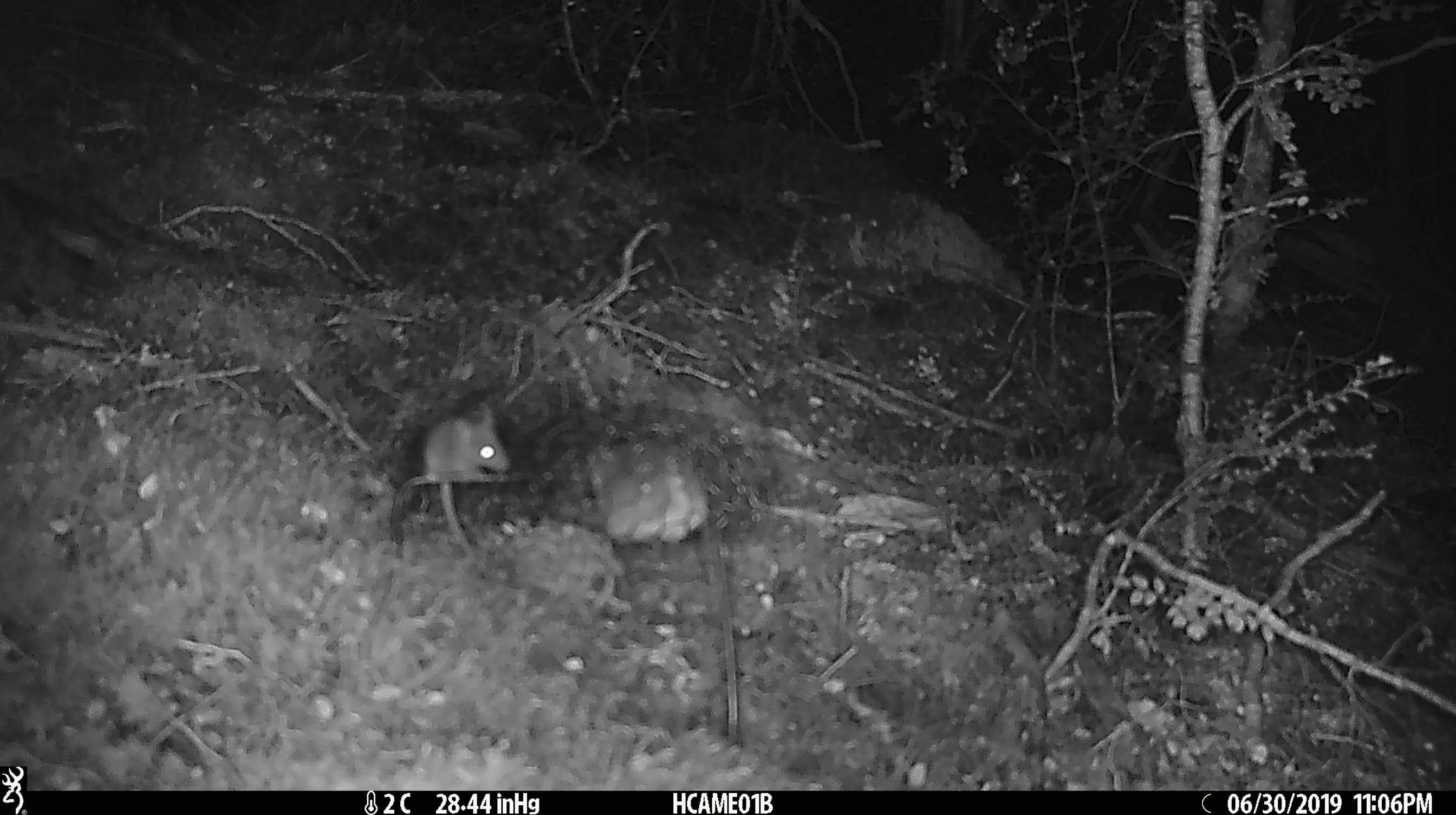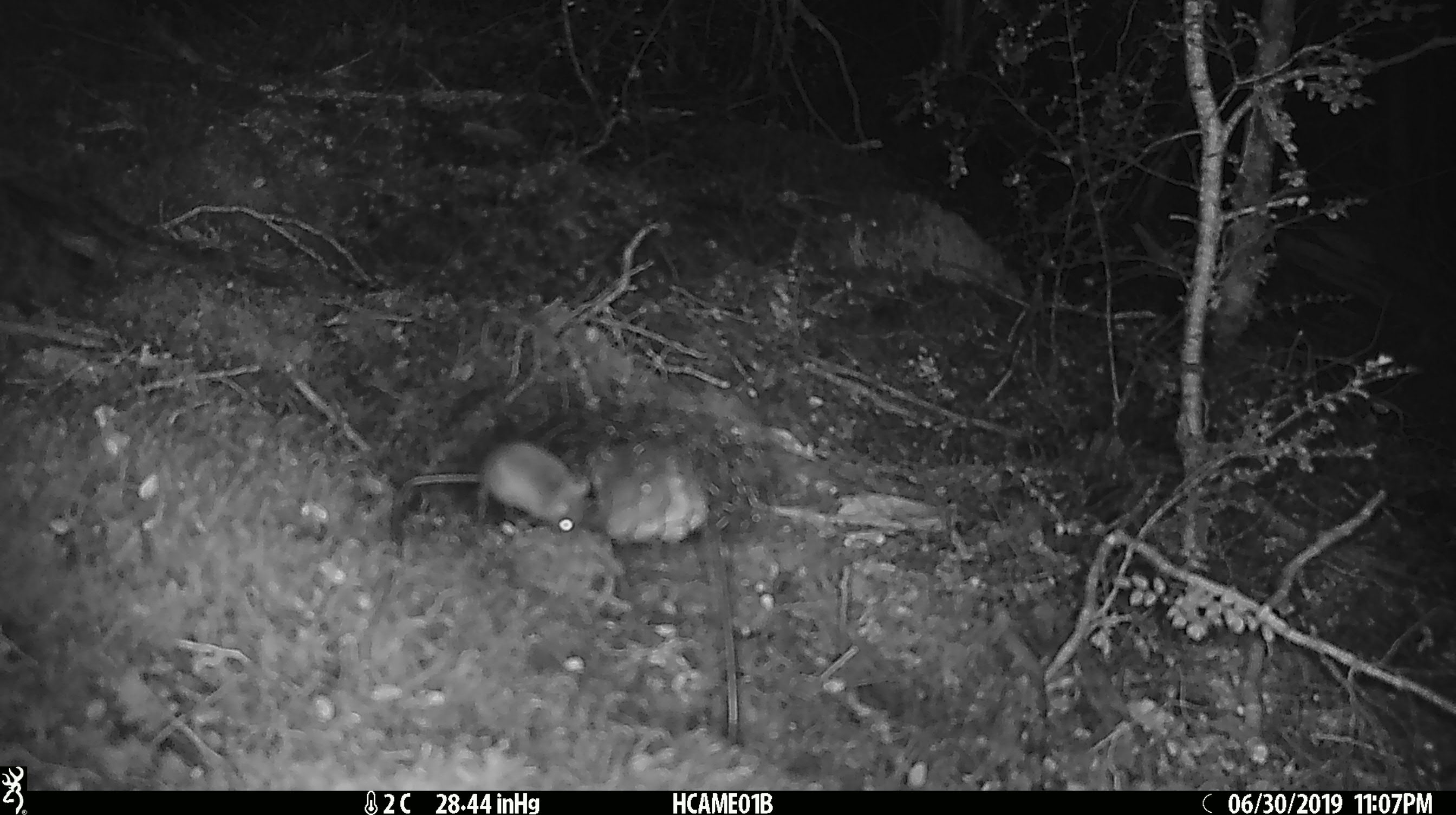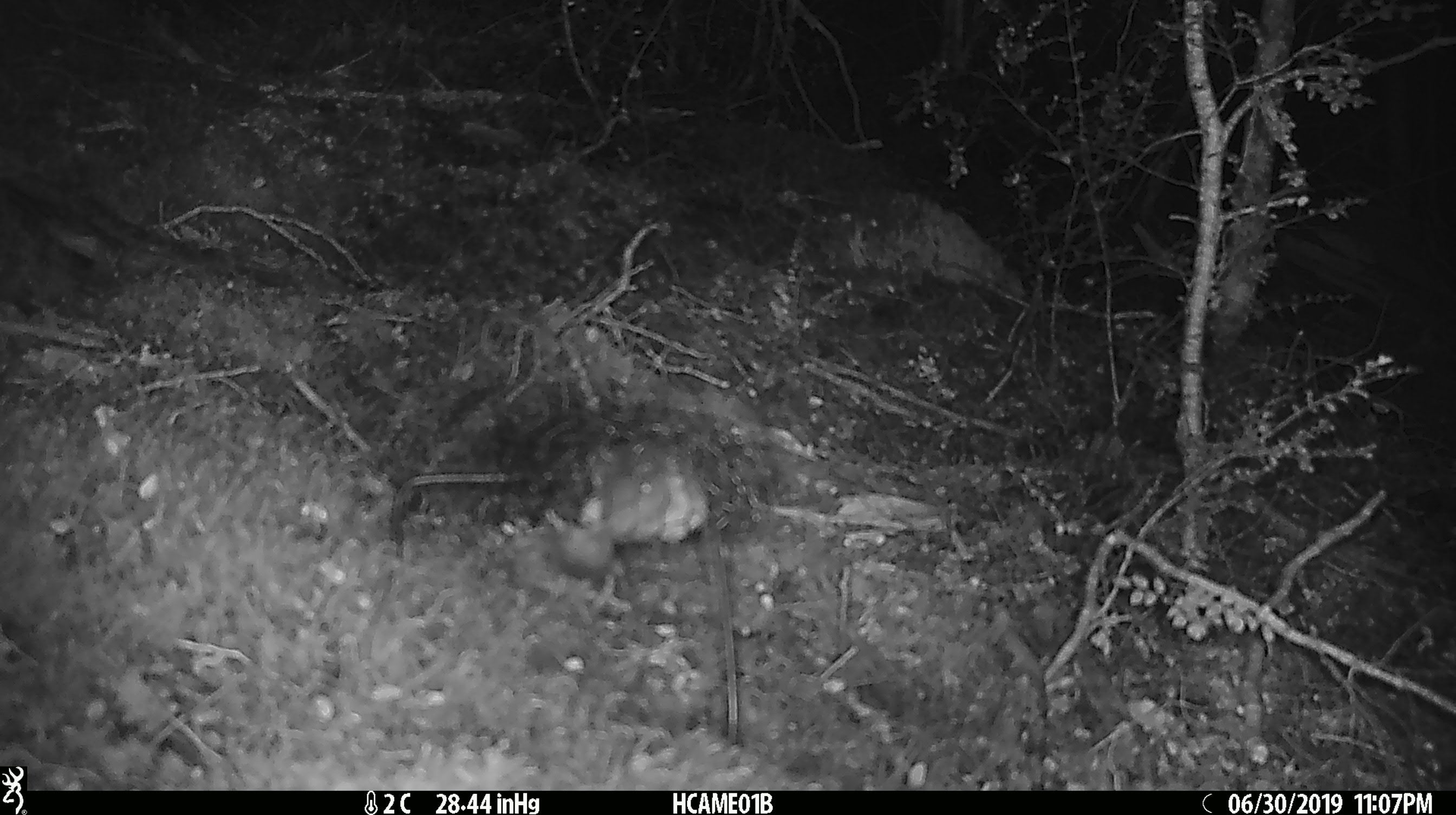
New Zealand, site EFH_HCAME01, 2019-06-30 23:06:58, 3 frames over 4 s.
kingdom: Animalia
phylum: Chordata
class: Mammalia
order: Rodentia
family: Muridae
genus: Mus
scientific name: Mus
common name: mouse